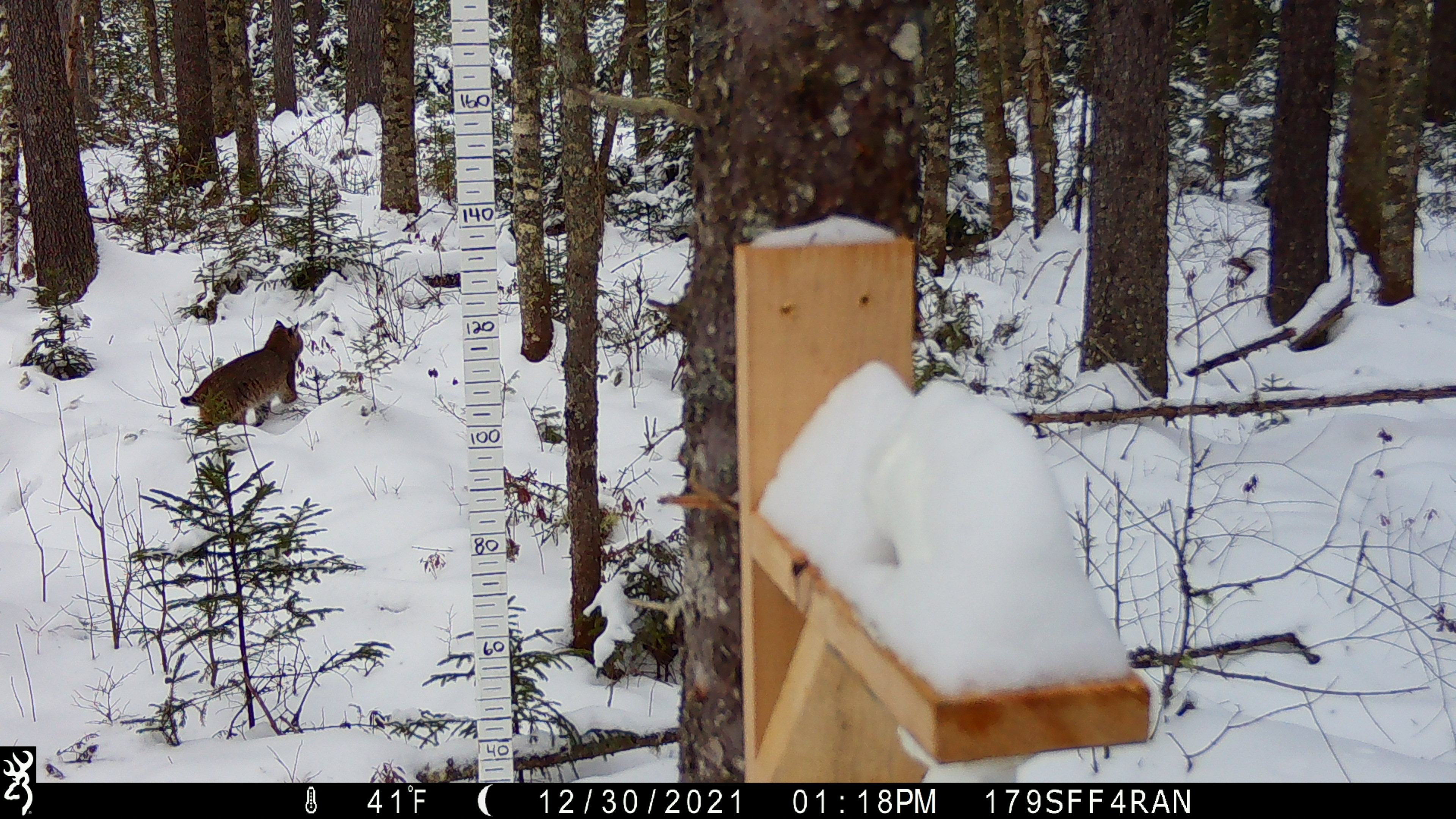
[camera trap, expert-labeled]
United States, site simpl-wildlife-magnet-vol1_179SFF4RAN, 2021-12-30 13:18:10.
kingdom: Animalia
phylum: Chordata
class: Mammalia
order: Carnivora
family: Felidae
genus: Lynx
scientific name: Lynx rufus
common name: bobcat